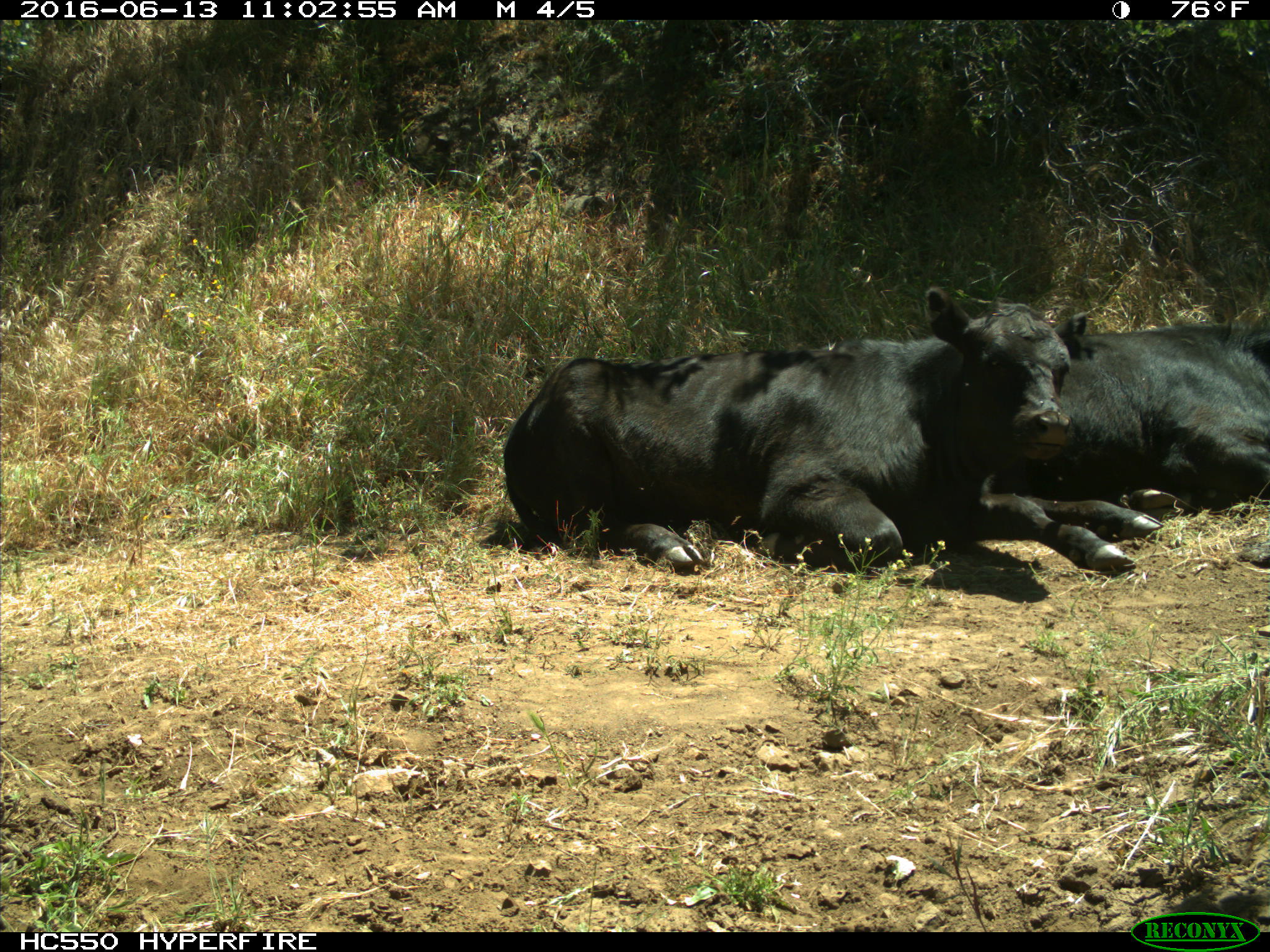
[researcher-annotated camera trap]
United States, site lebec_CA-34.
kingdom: Animalia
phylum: Chordata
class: Mammalia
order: Artiodactyla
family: Bovidae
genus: Bos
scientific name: Bos taurus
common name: domestic cow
Bos taurus (domestic cow).